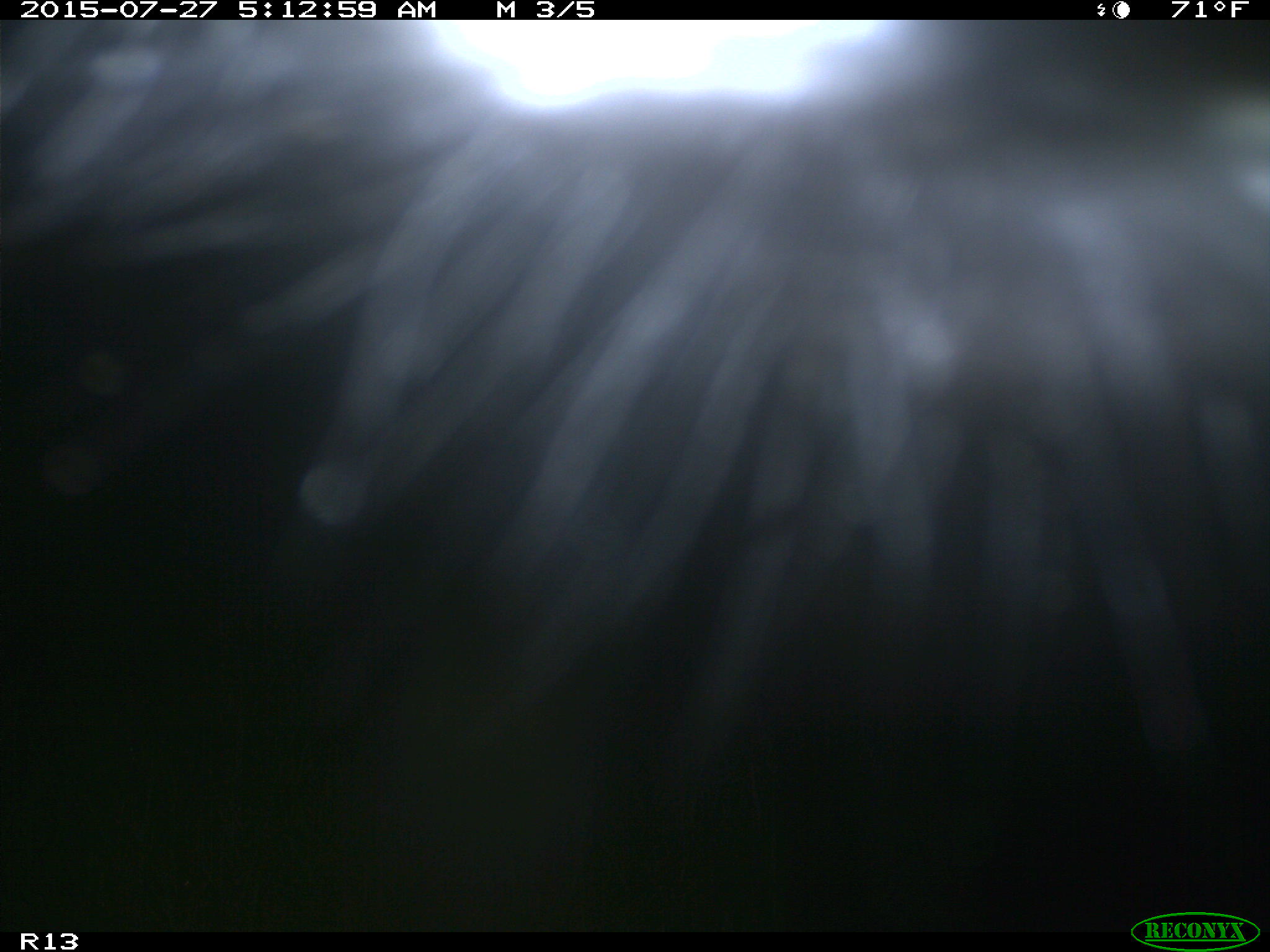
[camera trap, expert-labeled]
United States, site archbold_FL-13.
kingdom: Animalia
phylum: Chordata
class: Mammalia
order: Artiodactyla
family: Bovidae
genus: Bos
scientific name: Bos taurus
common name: domestic cow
Bos taurus (domestic cow).